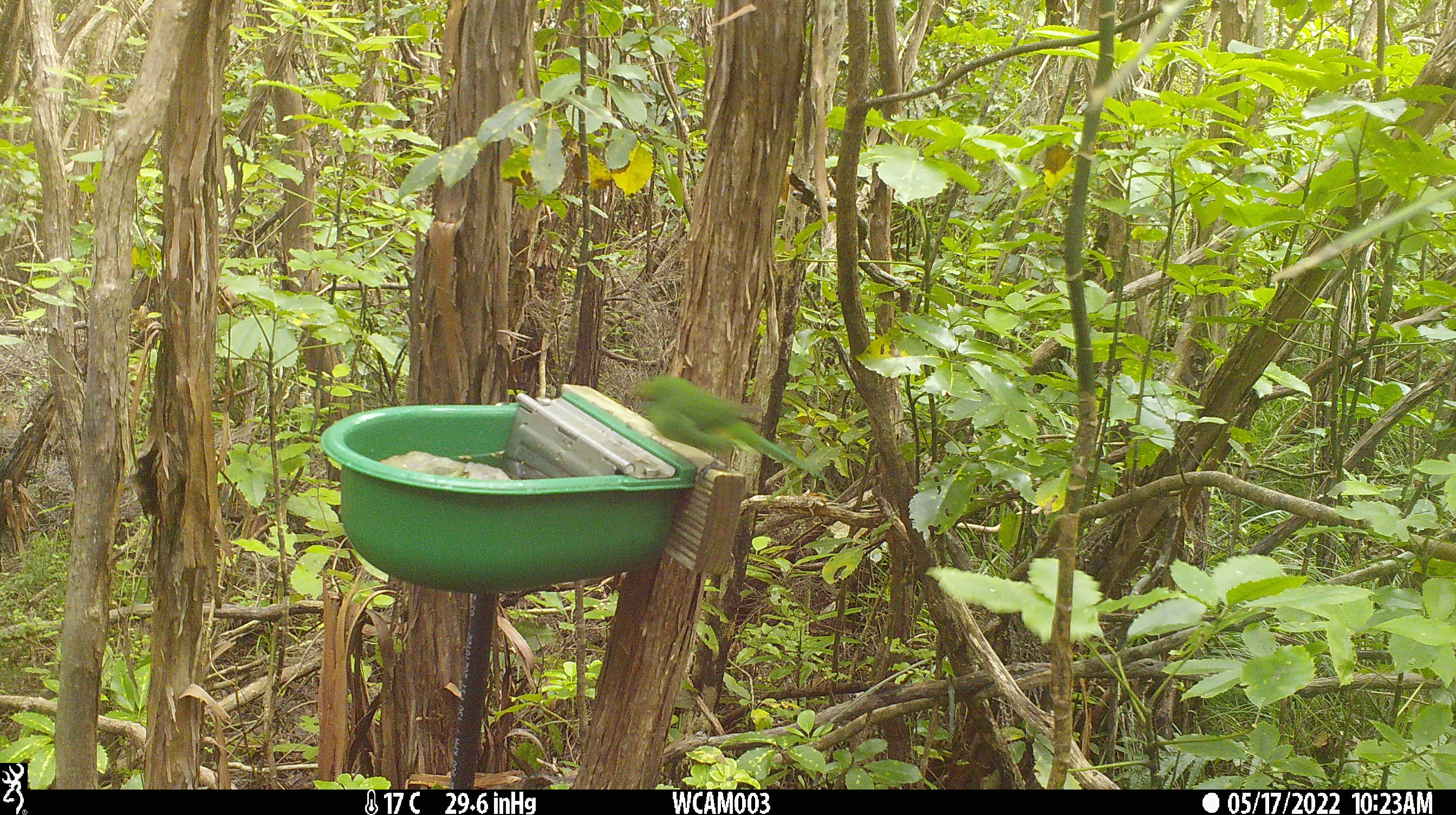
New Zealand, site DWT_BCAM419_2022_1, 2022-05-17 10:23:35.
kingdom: Animalia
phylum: Chordata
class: Aves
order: Psittaciformes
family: Psittaculidae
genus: Cyanoramphus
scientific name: Cyanoramphus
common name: parakeet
Parakeet (Cyanoramphus).